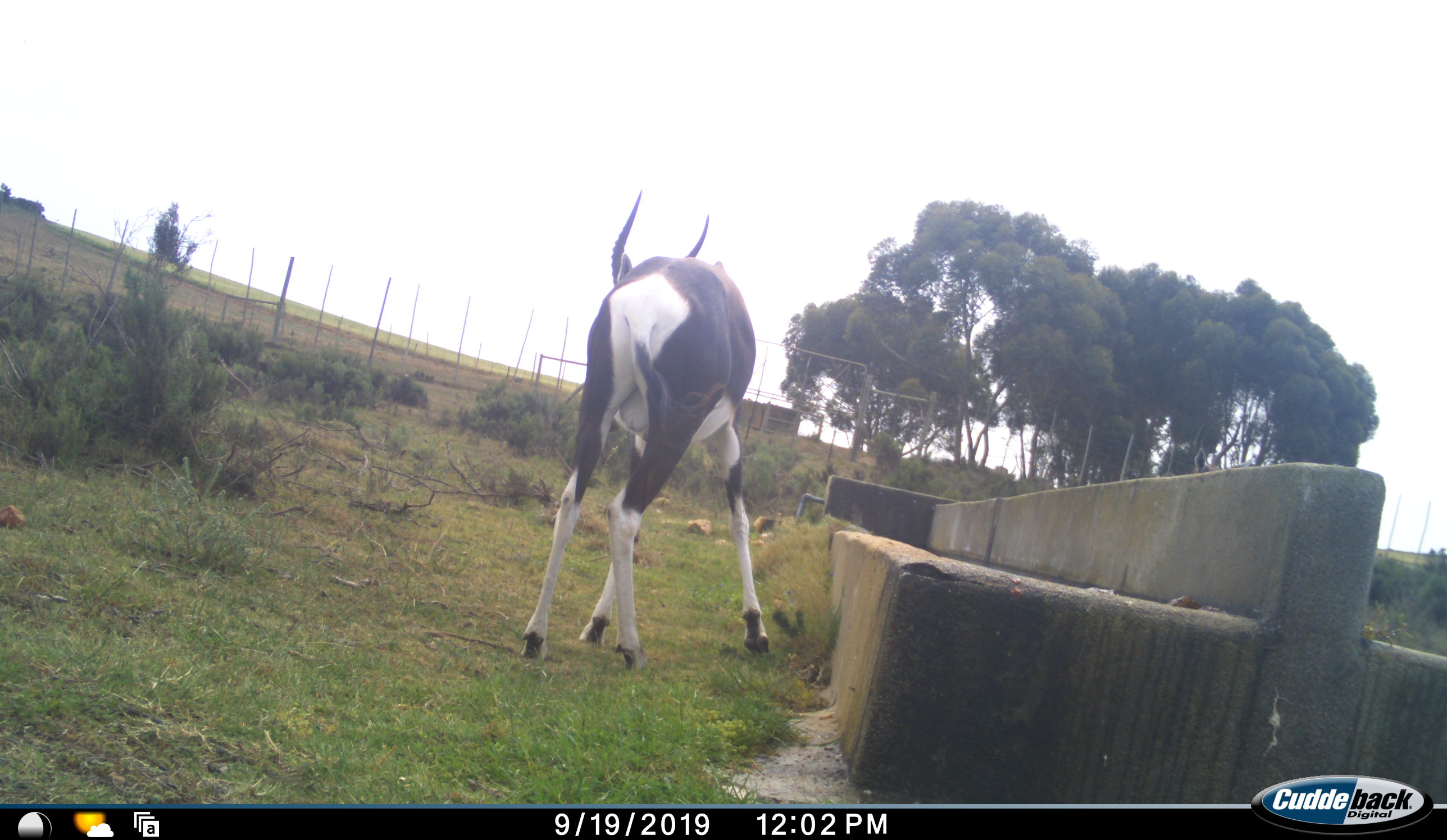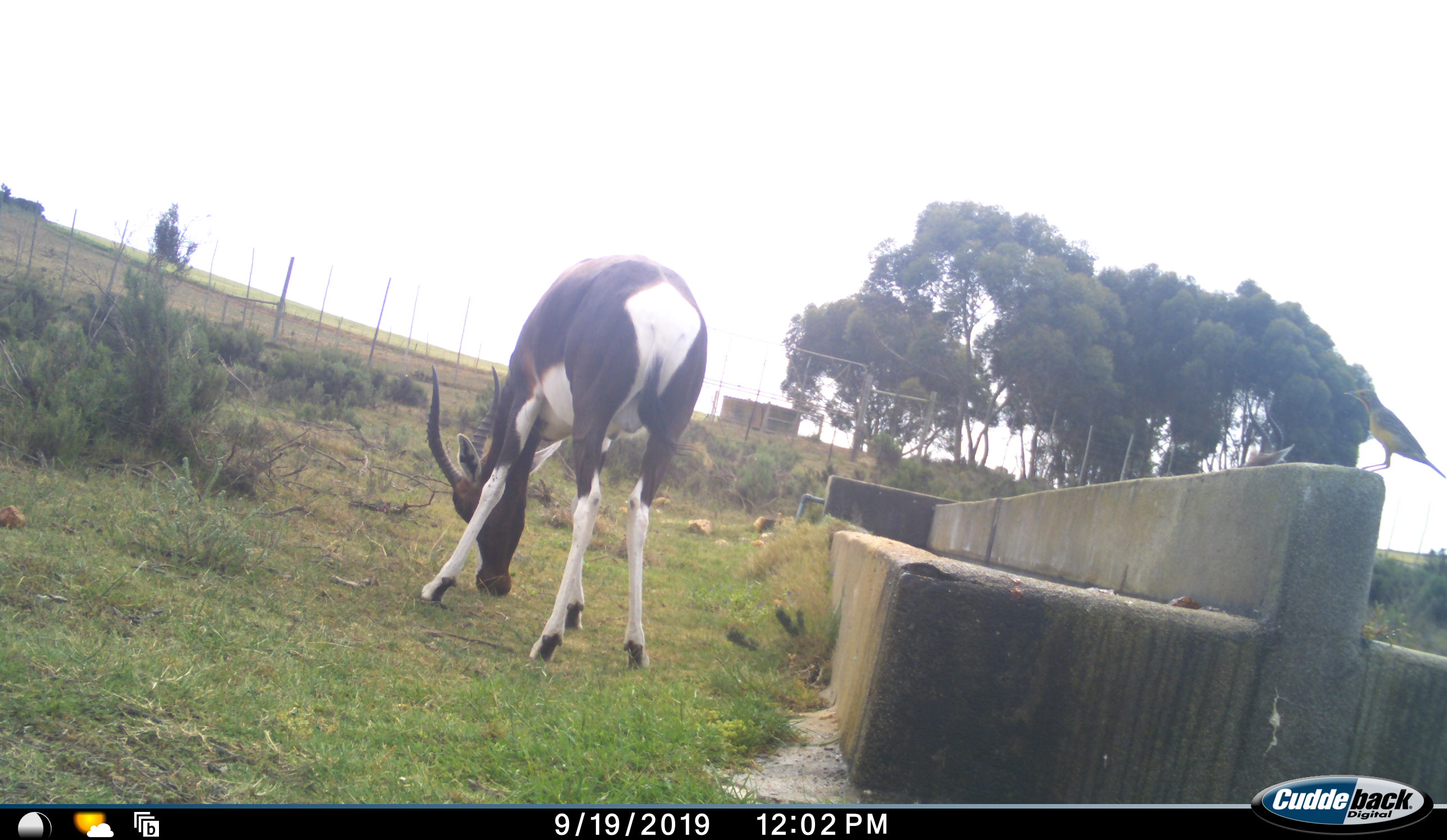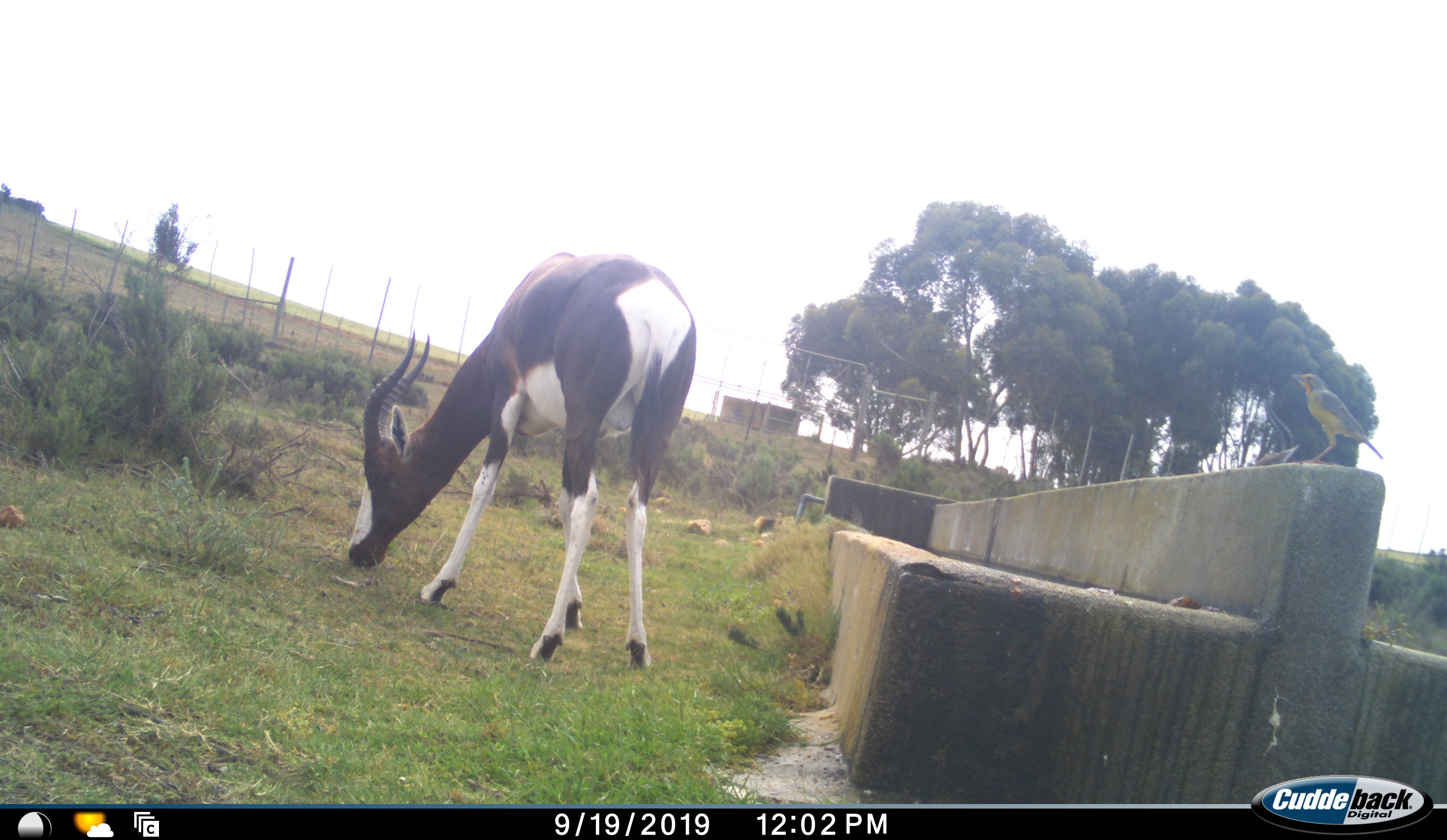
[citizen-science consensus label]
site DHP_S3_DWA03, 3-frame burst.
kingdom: Animalia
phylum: Chordata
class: Mammalia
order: Artiodactyla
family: Bovidae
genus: Damaliscus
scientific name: Damaliscus pygargus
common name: bontebok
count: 1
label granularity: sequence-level